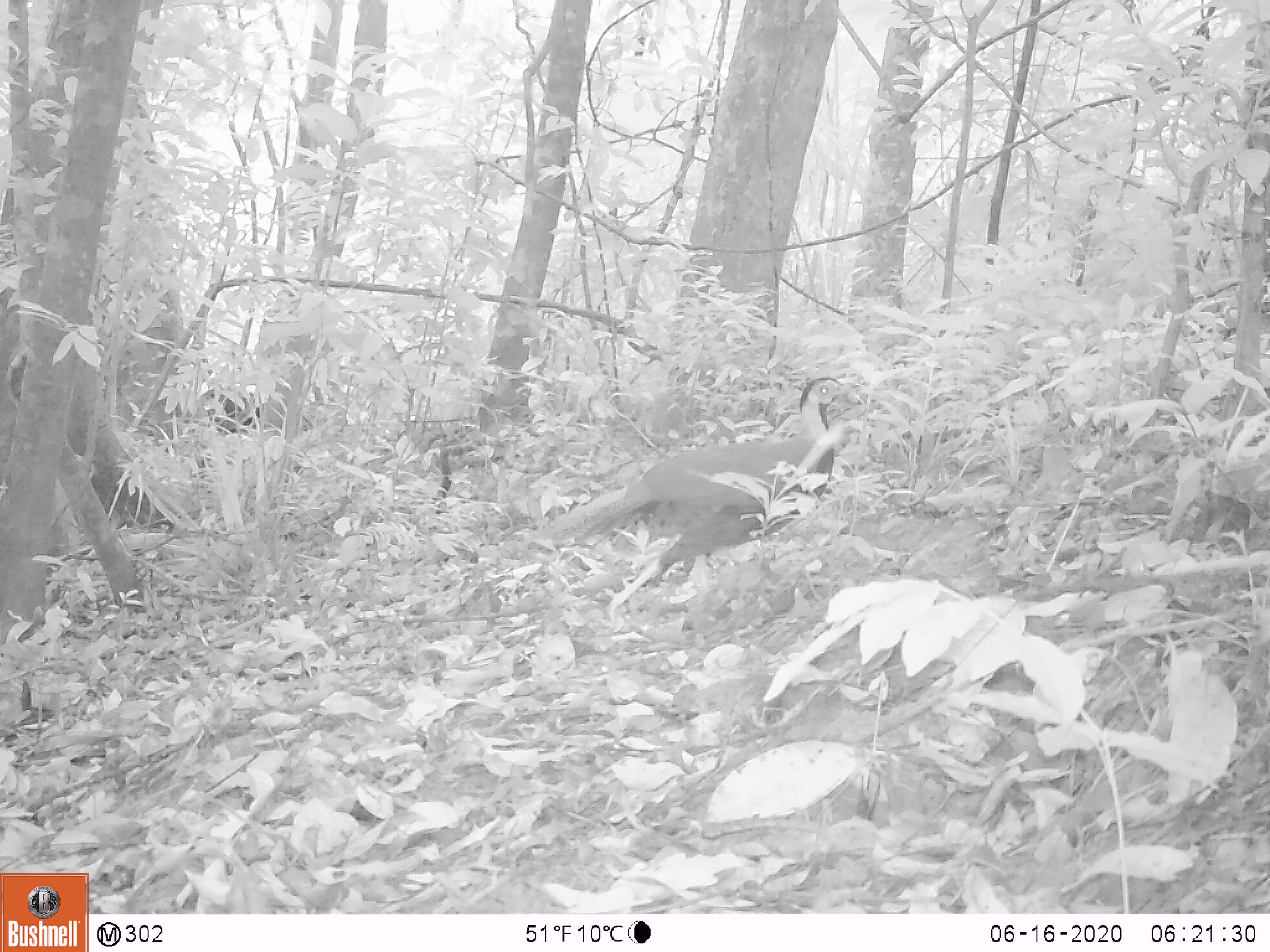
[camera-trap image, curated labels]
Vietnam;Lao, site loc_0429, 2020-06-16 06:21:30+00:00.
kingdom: Animalia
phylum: Chordata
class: Aves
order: Galliformes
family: Phasianidae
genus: Lophura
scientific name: Lophura nycthemera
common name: silver pheasant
Silver pheasant (Lophura nycthemera). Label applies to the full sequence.